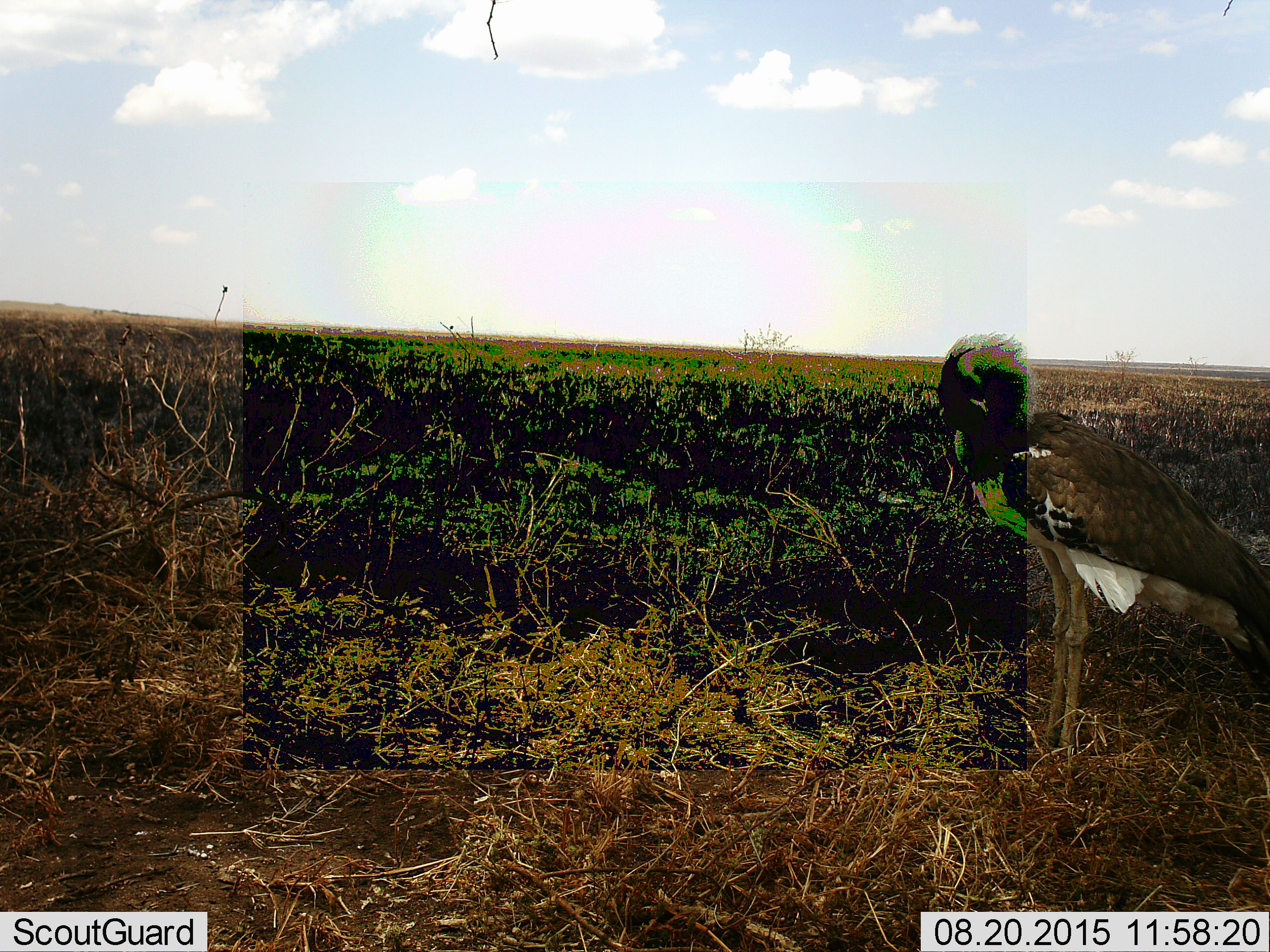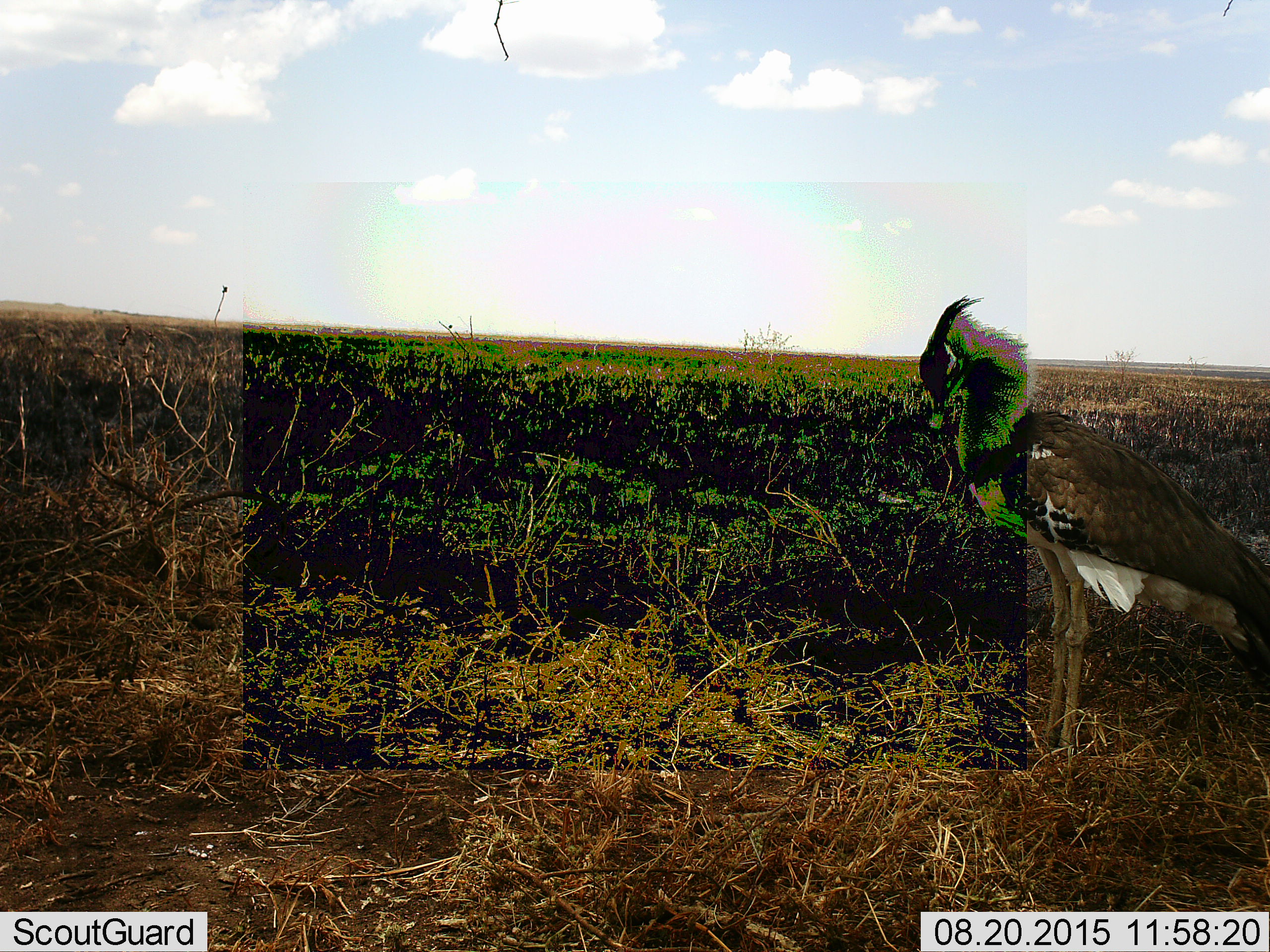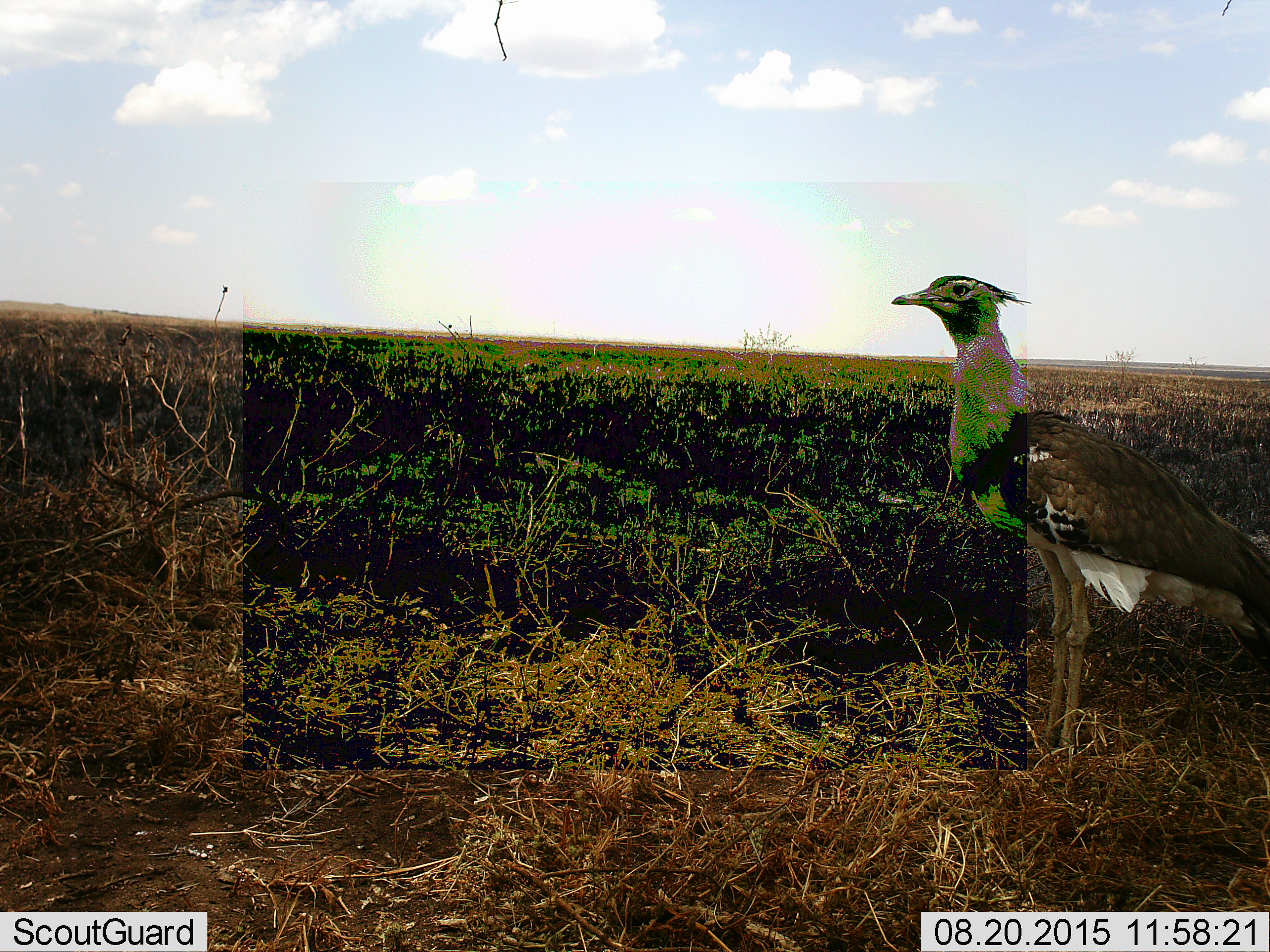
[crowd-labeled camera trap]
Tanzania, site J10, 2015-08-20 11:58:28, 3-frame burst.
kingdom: Animalia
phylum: Chordata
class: Aves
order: Otidiformes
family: Otididae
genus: Ardeotis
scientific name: Ardeotis kori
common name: kori bustard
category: koribustard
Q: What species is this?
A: Koribustard (kori bustard) (Ardeotis kori).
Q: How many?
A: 1.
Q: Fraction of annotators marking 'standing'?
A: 100%.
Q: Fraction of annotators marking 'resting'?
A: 12%.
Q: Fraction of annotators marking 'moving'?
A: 12%.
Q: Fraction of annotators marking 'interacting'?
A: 0%.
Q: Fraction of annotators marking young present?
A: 0%.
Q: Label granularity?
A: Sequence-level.